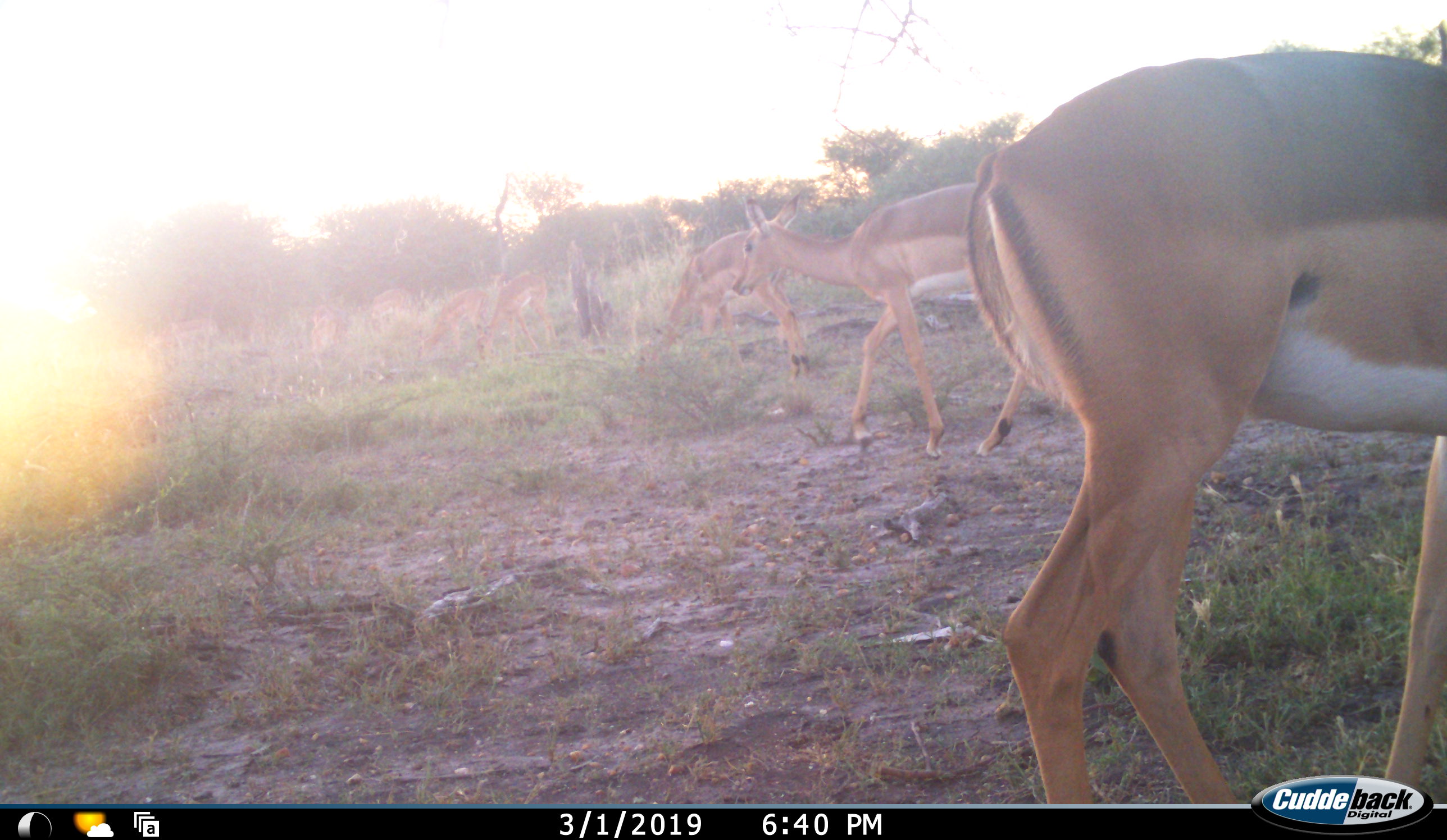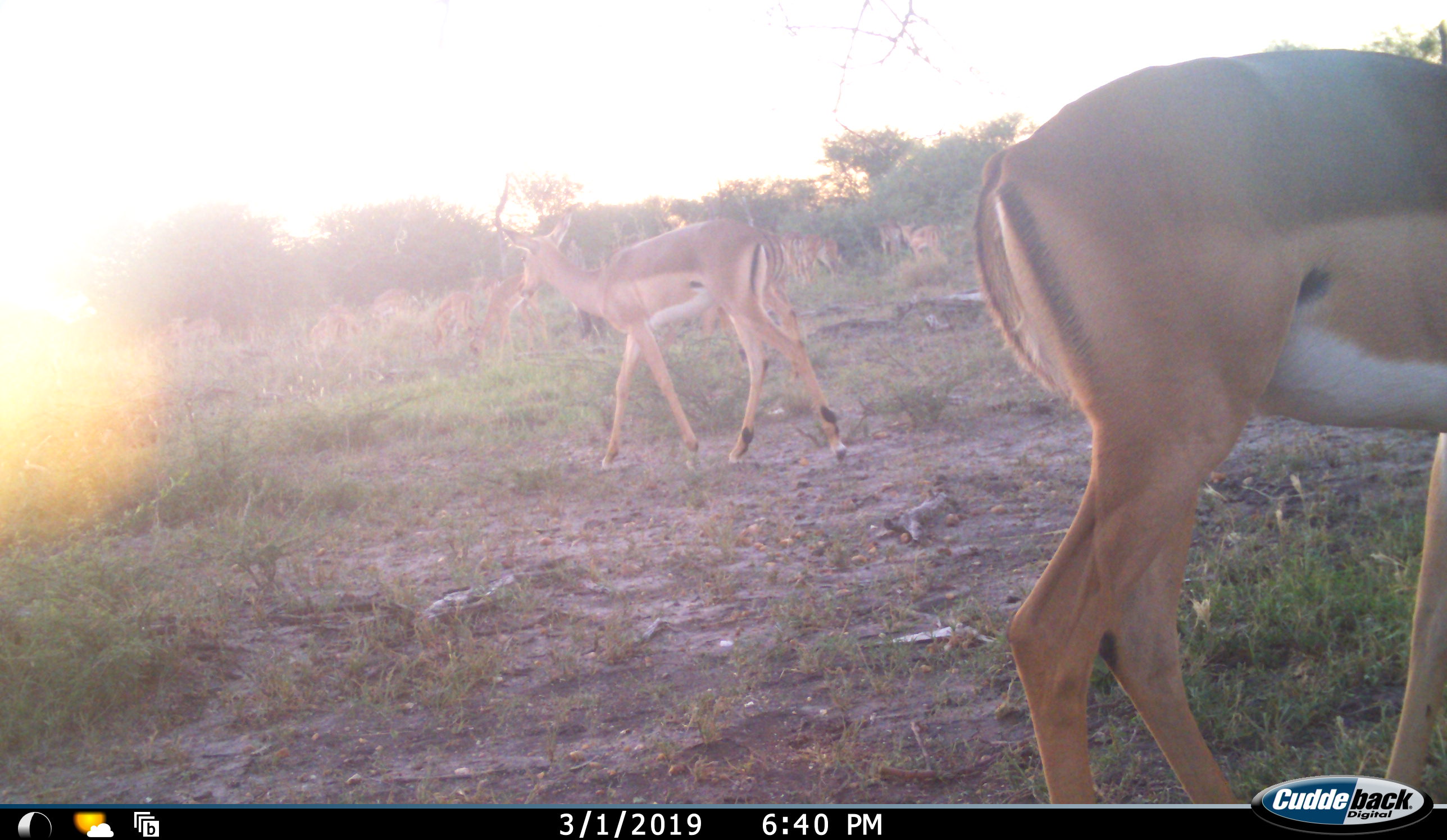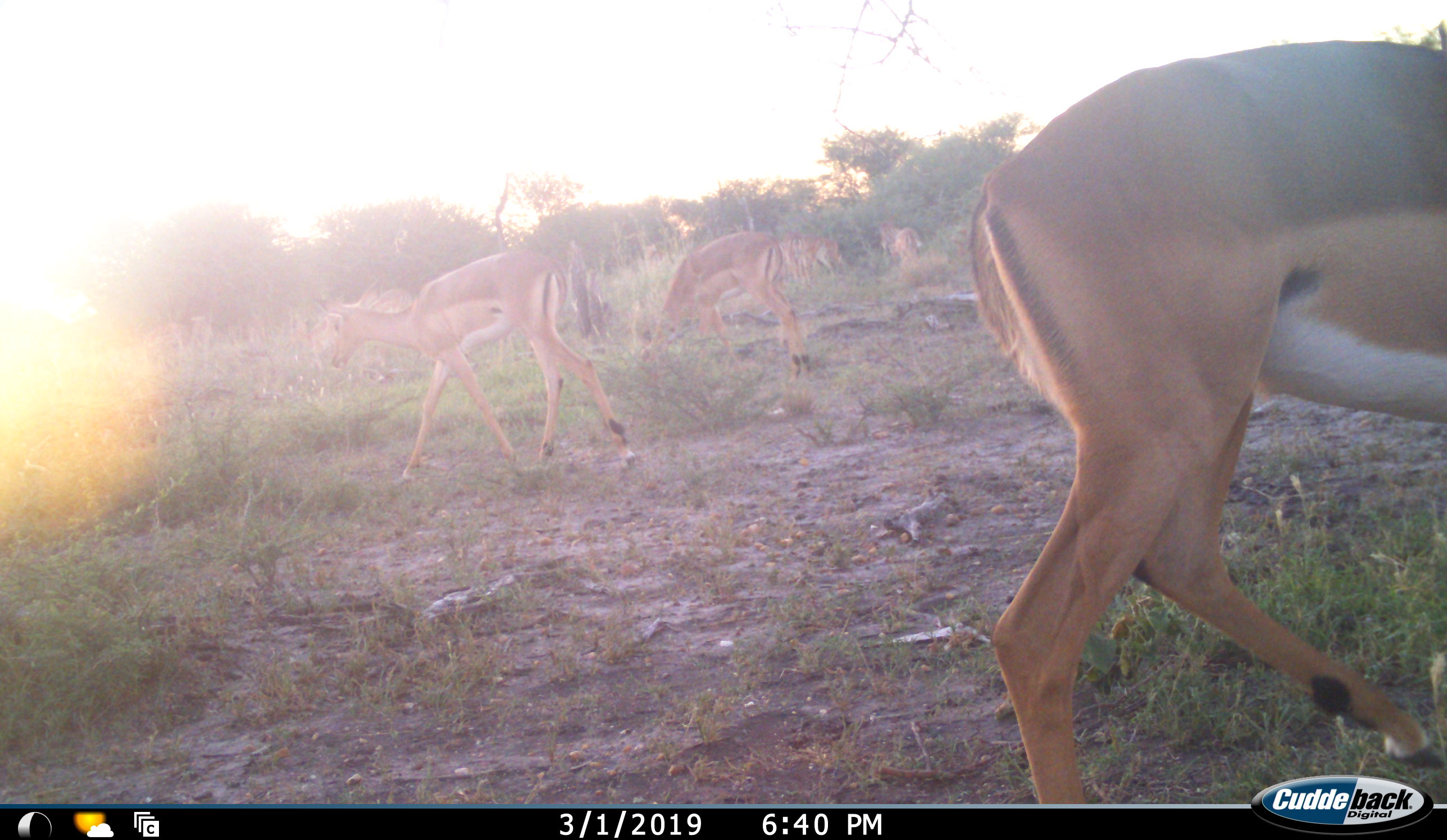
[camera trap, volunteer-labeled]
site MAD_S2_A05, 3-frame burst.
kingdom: Animalia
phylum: Chordata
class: Mammalia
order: Artiodactyla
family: Bovidae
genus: Aepyceros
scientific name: Aepyceros melampus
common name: impala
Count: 11-50.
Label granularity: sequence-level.